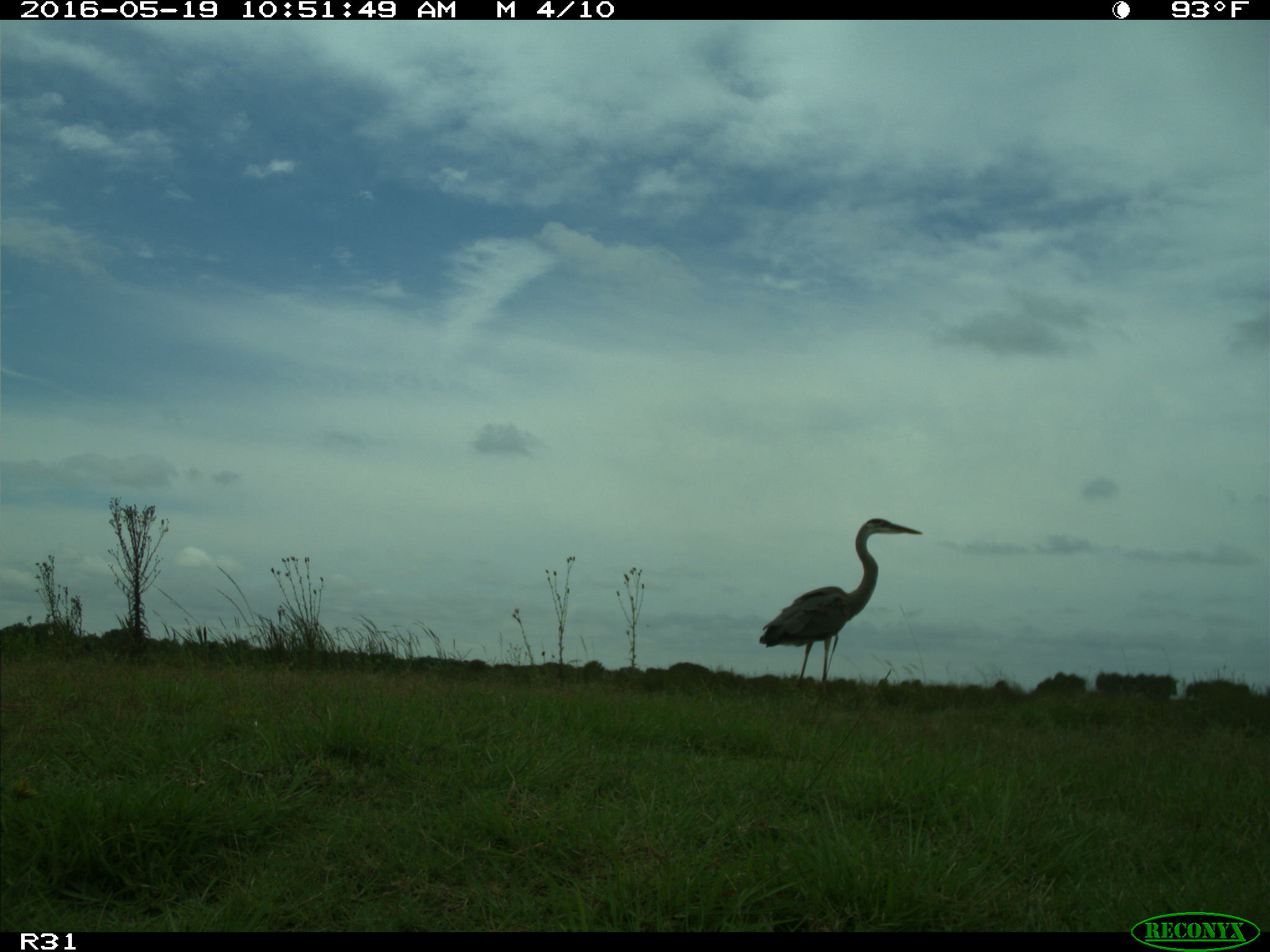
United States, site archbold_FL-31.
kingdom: Animalia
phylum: Chordata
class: Aves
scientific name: Aves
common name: birds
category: unidentified bird